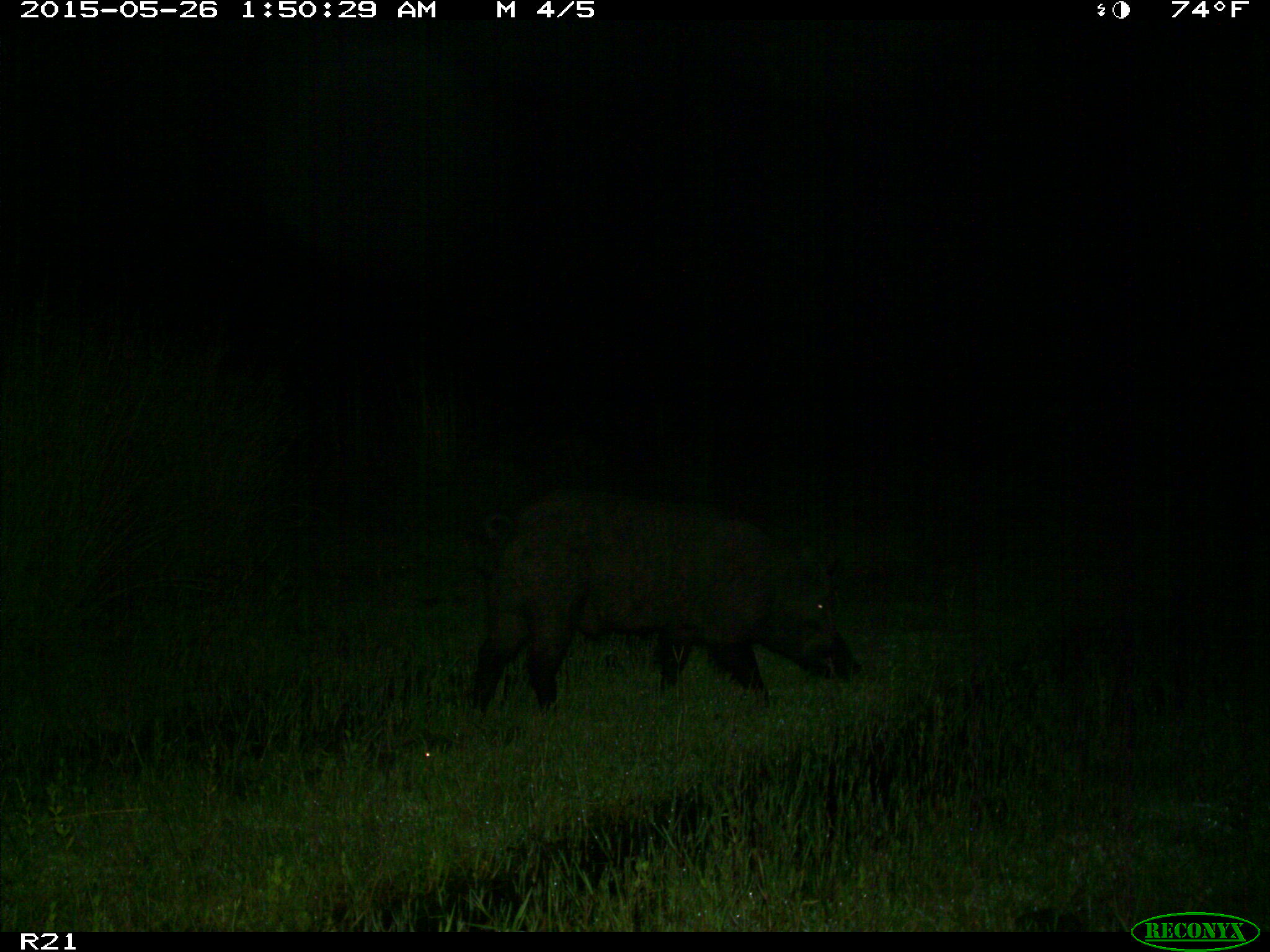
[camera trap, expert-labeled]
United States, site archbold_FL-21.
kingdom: Animalia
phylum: Chordata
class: Mammalia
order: Artiodactyla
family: Suidae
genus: Sus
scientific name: Sus scrofa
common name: wild boar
Sus scrofa (wild boar).